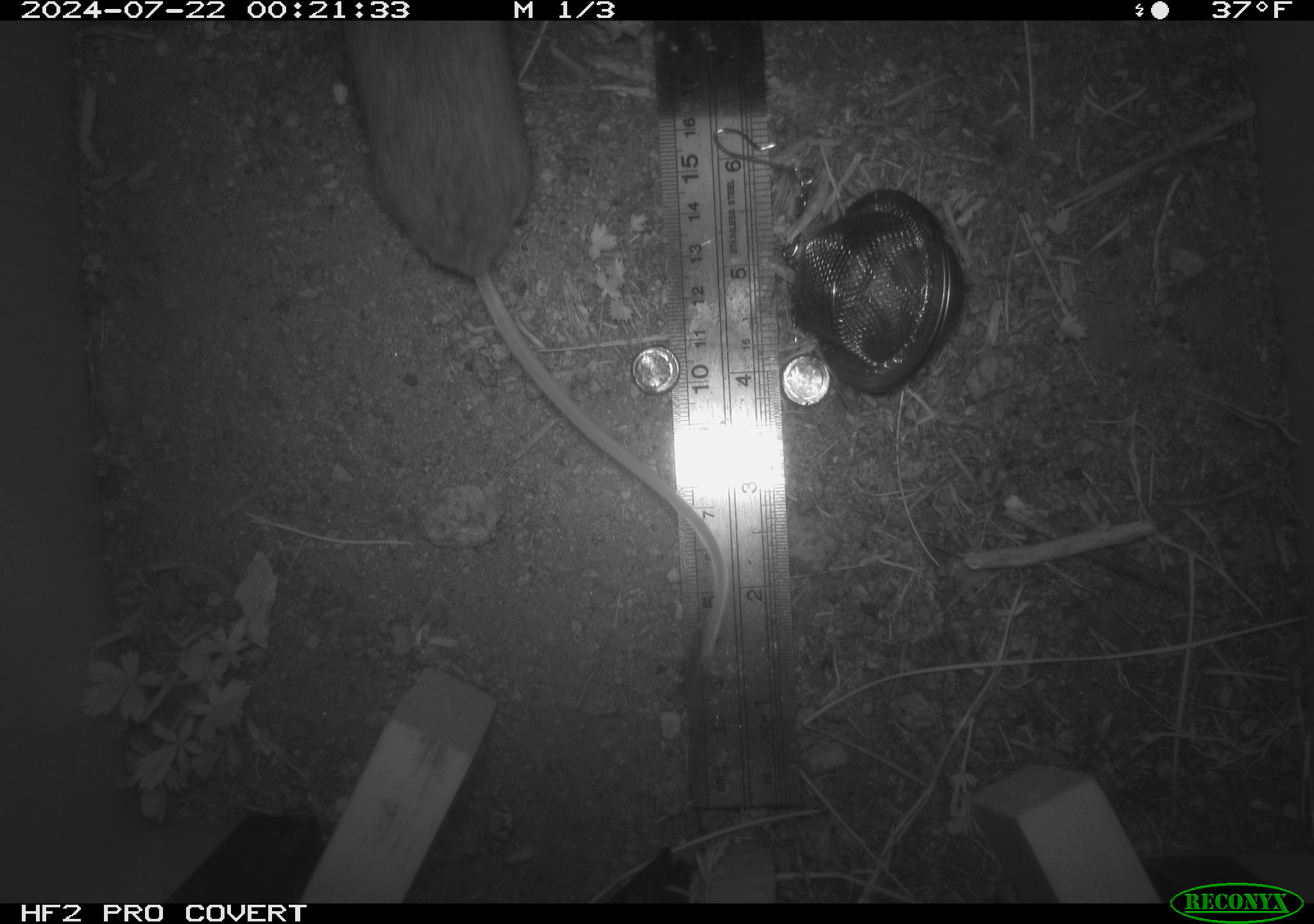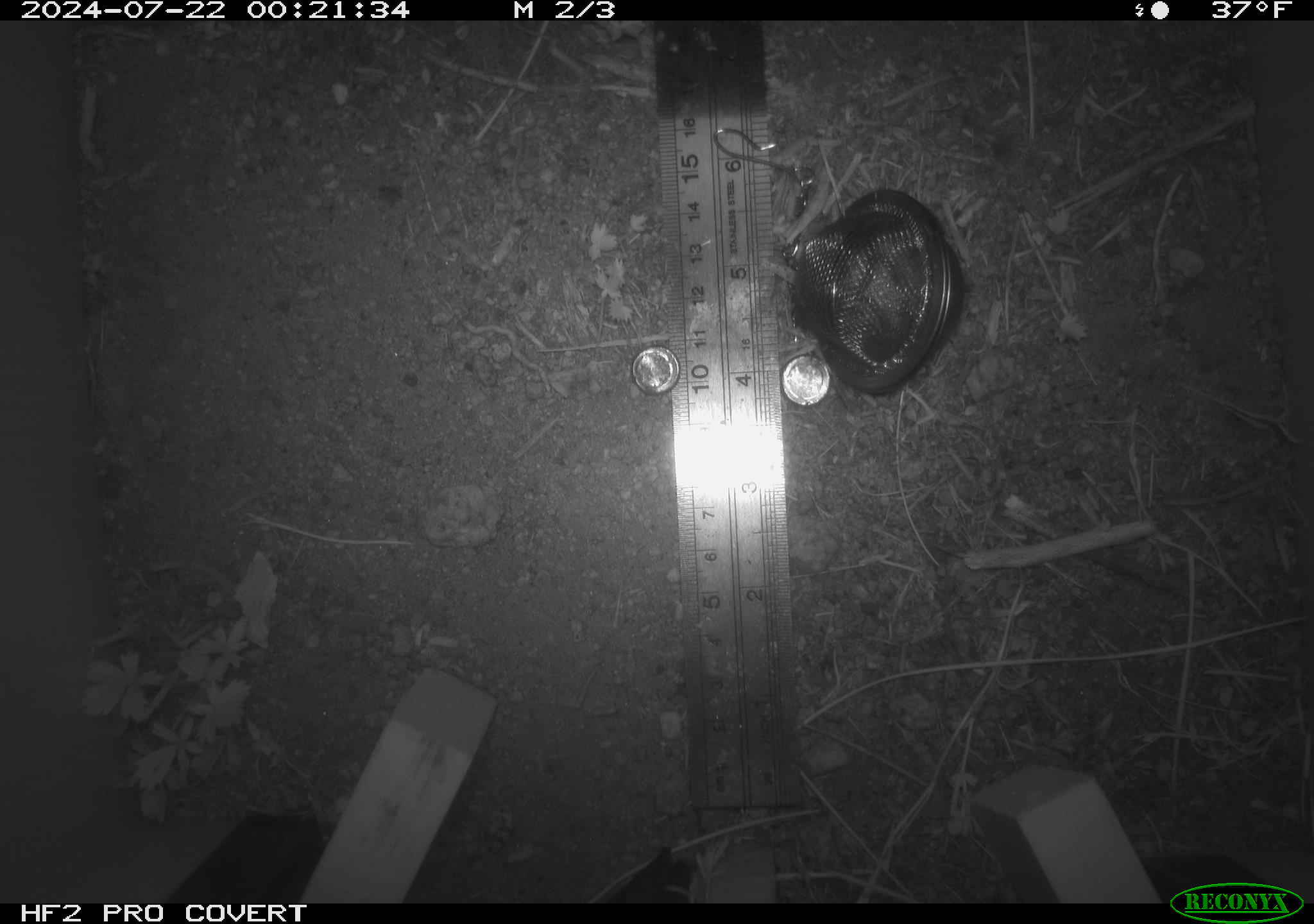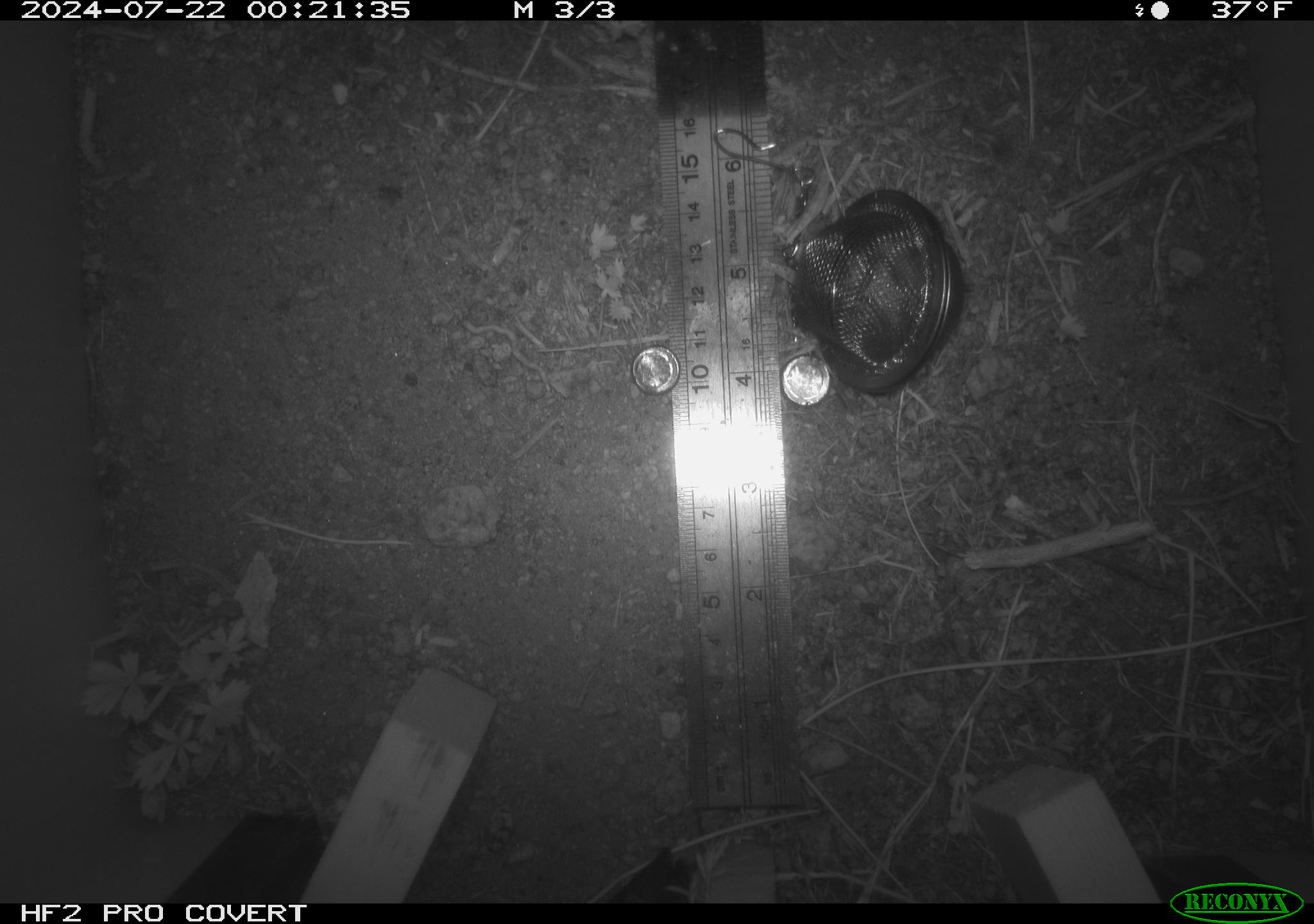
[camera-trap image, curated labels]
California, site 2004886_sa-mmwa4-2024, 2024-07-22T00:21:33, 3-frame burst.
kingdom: Animalia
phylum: Chordata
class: Mammalia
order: Rodentia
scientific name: Rodentia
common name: mouse species